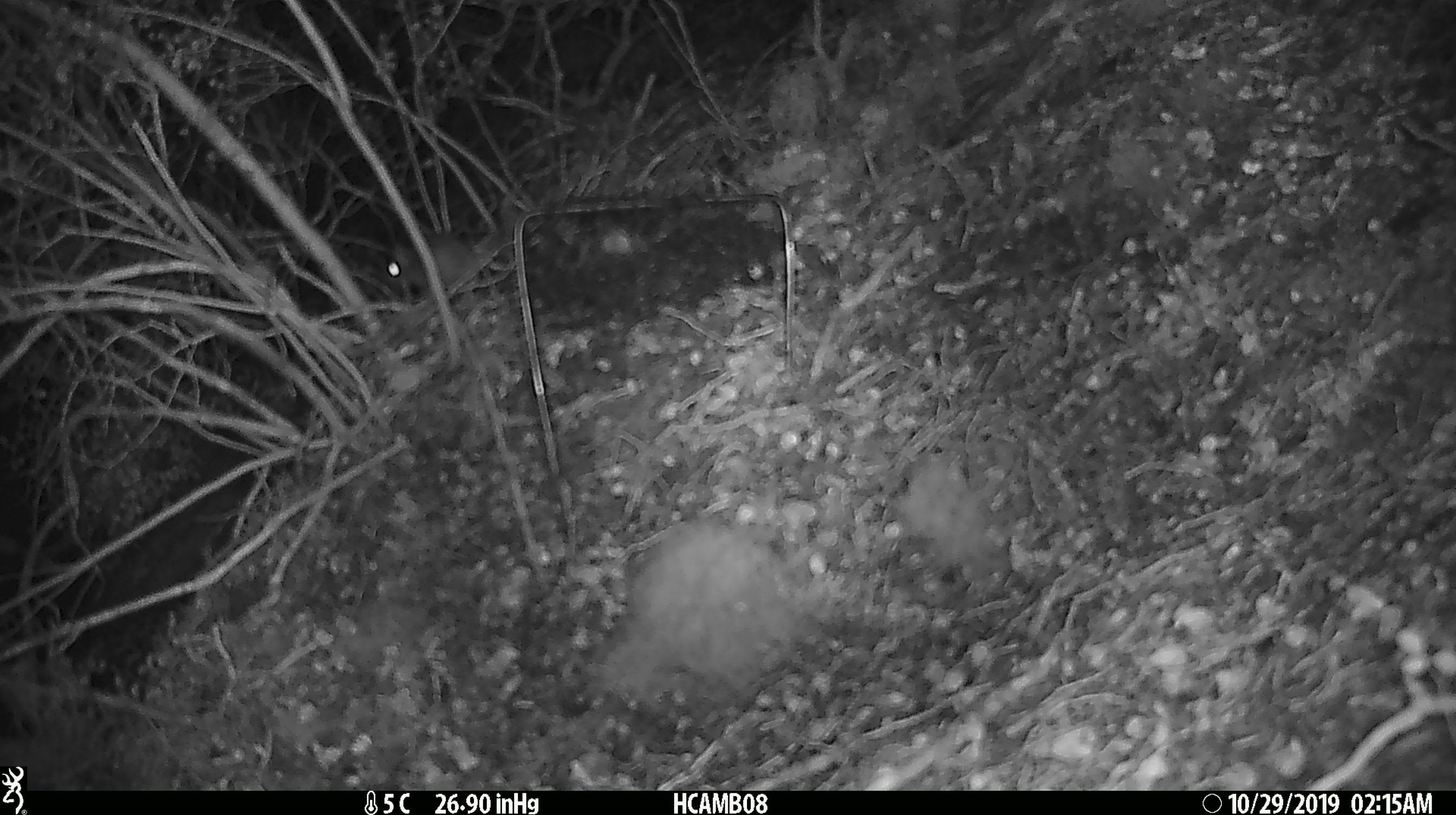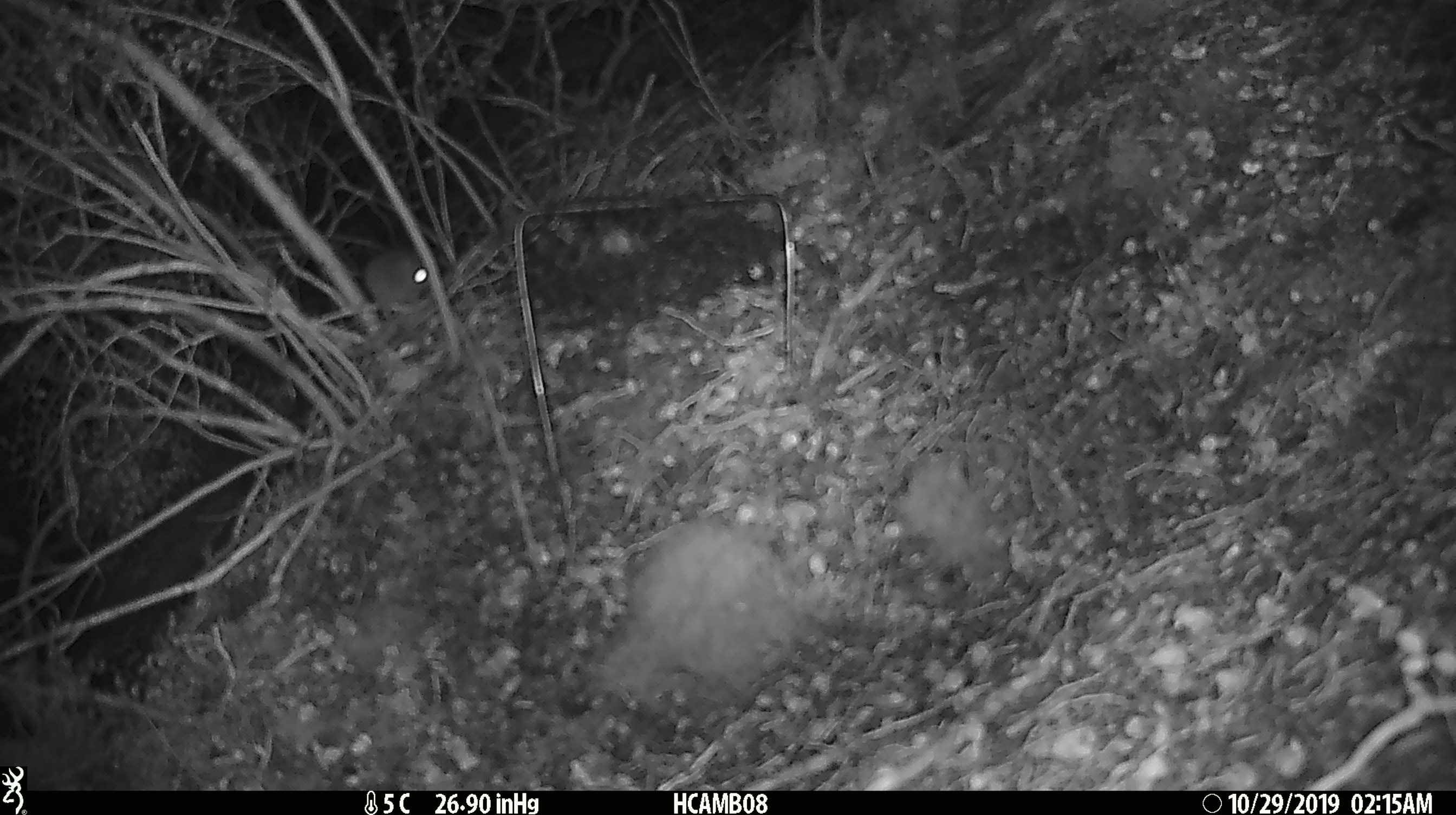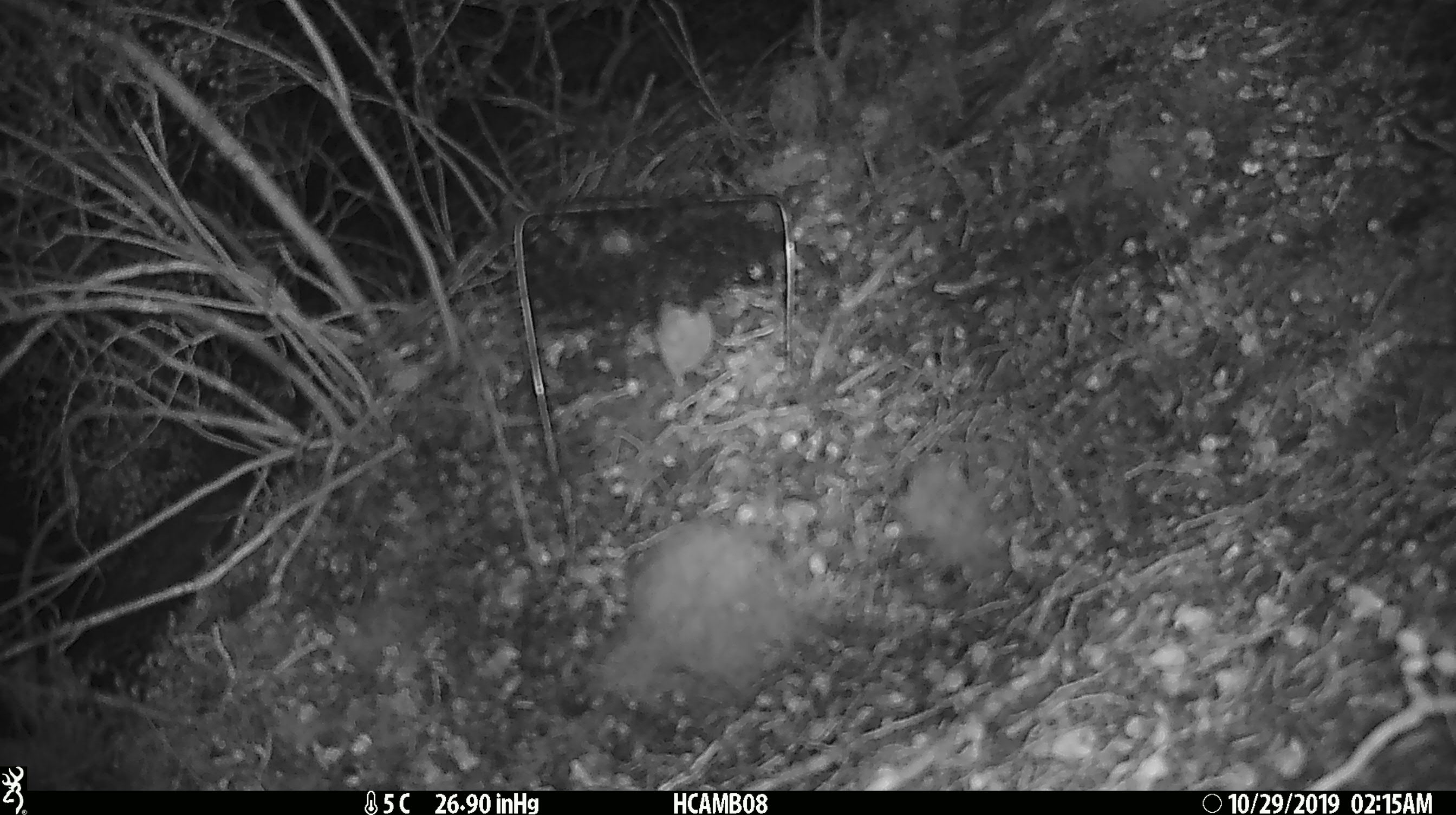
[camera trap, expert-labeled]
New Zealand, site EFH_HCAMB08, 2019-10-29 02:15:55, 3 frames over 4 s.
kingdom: Animalia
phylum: Chordata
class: Mammalia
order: Rodentia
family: Muridae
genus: Mus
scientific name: Mus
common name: mouse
Mouse (Mus).